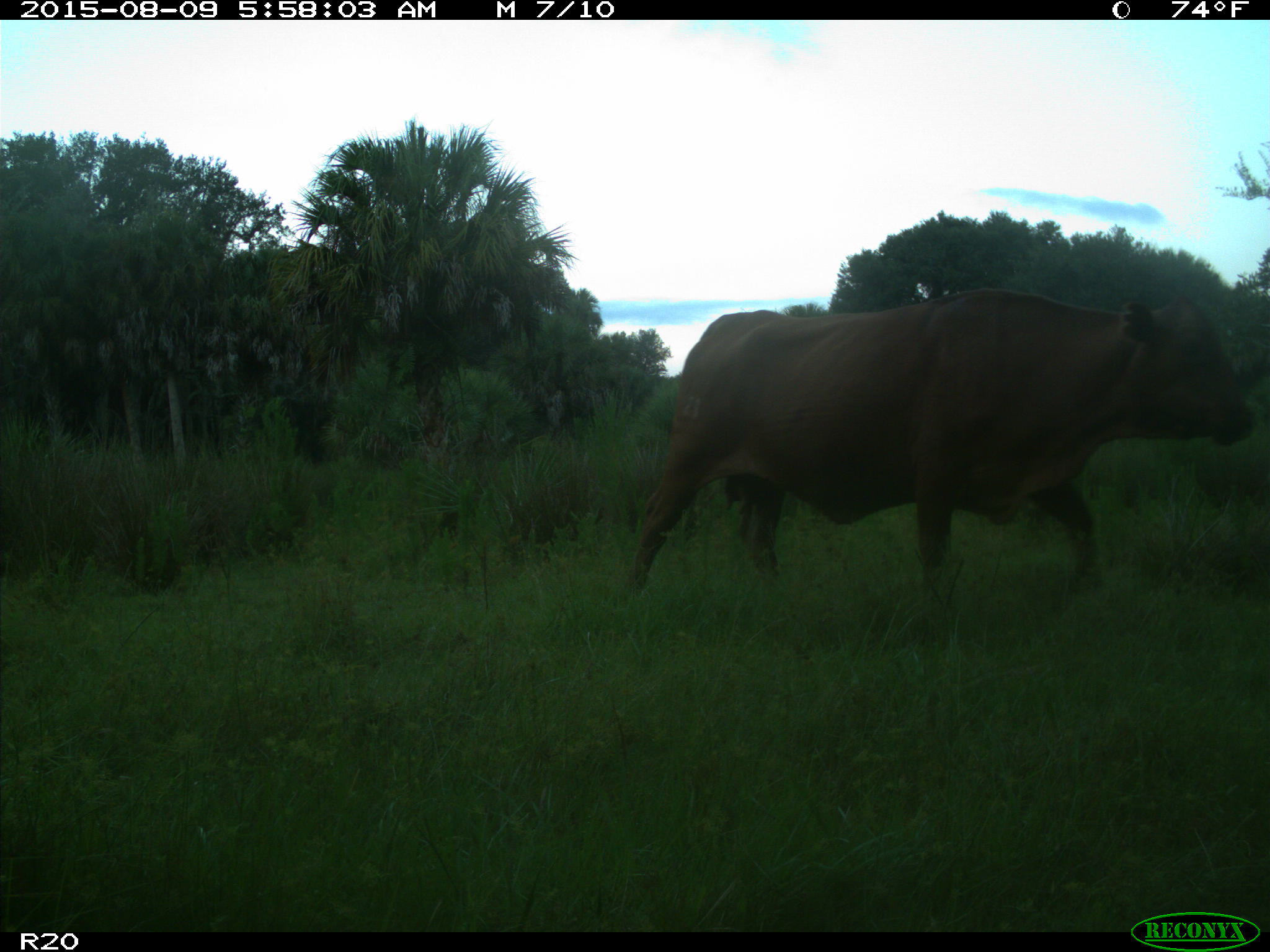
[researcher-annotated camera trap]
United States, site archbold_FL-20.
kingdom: Animalia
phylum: Chordata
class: Mammalia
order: Artiodactyla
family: Suidae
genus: Sus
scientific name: Sus scrofa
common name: wild boar